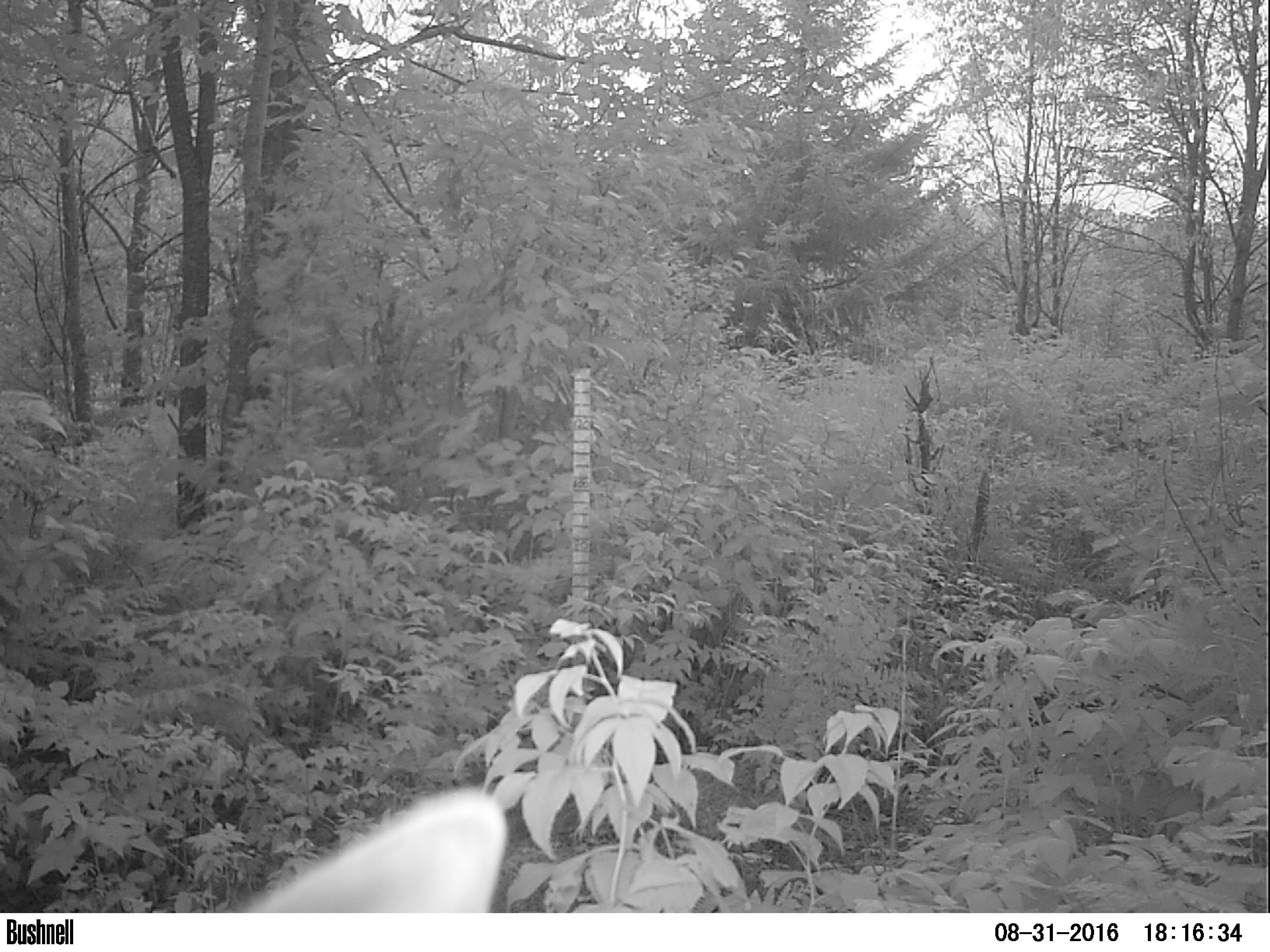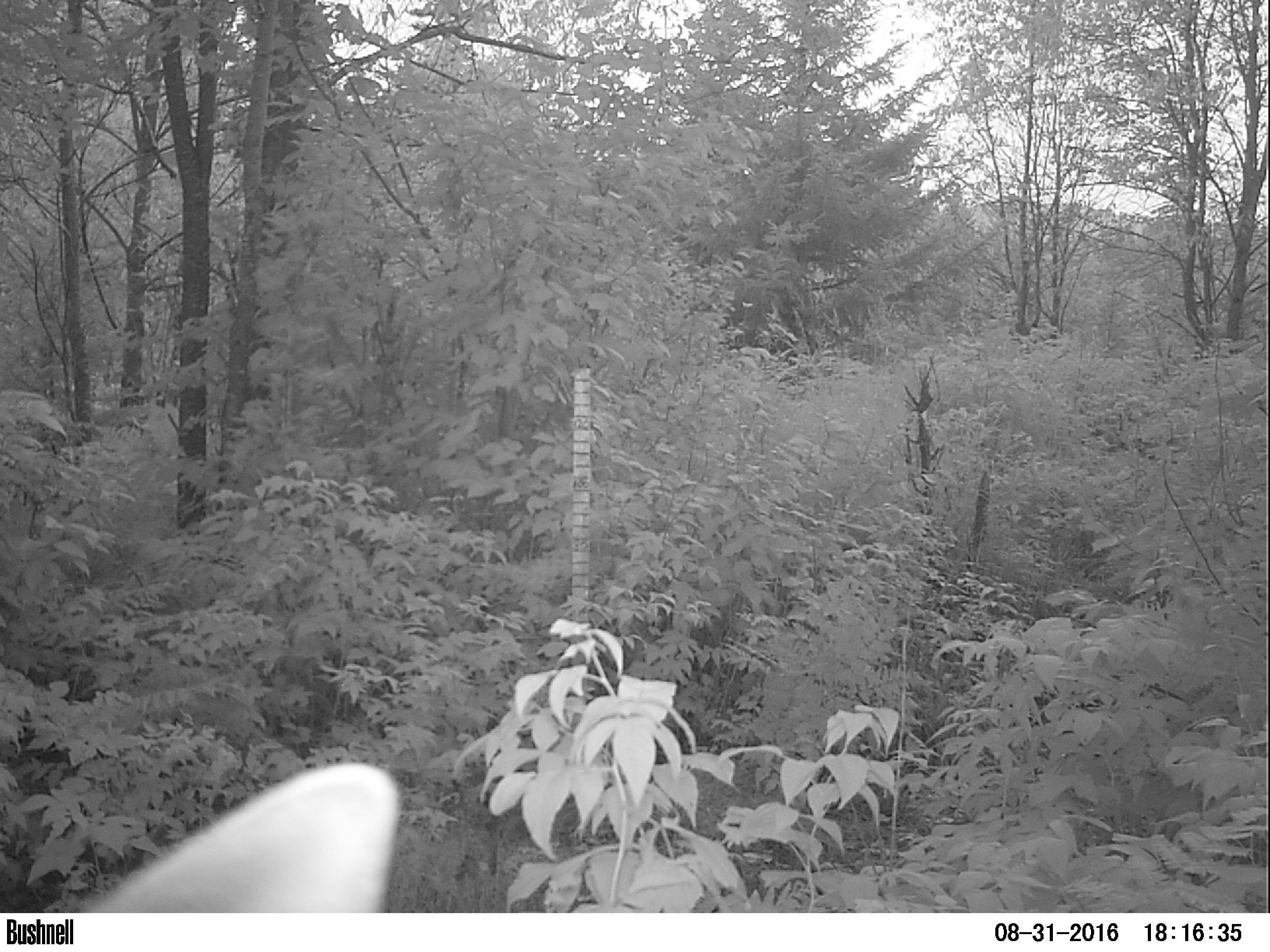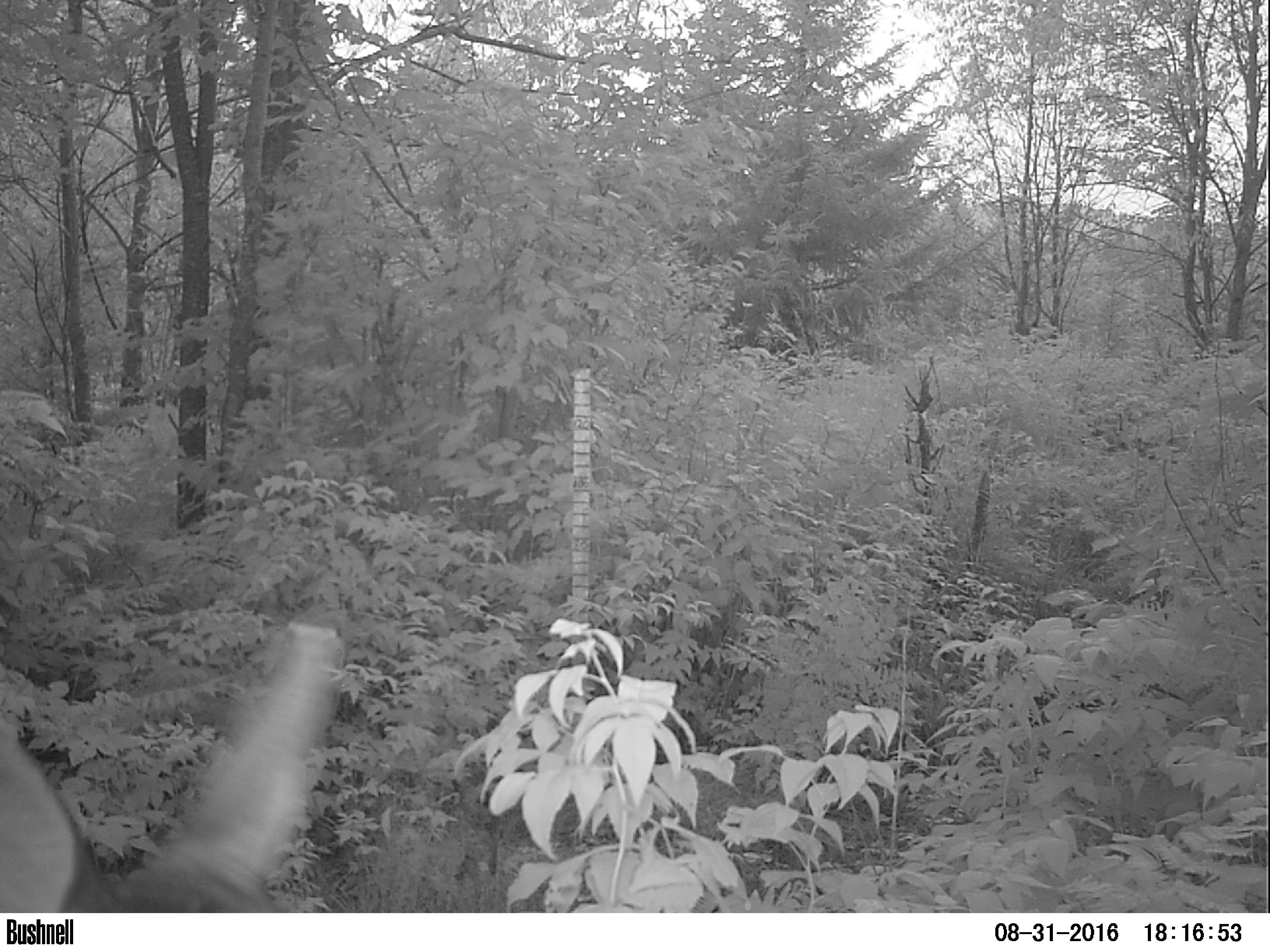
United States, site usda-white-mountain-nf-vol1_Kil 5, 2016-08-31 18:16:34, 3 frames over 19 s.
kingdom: Animalia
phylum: Chordata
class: Mammalia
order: Artiodactyla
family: Cervidae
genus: Odocoileus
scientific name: Odocoileus virginianus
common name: white-tailed deer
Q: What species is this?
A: White-tailed deer (Odocoileus virginianus).